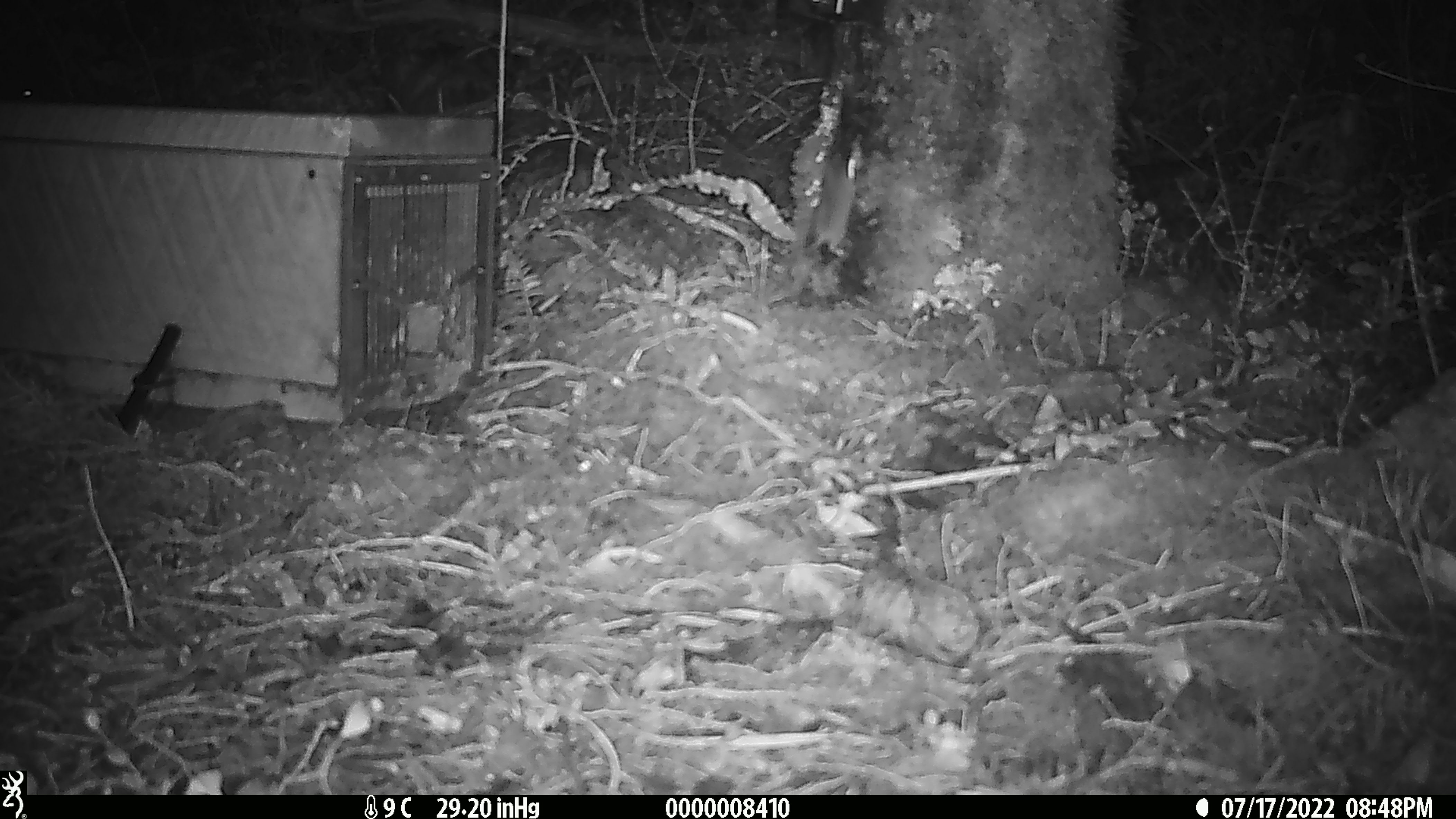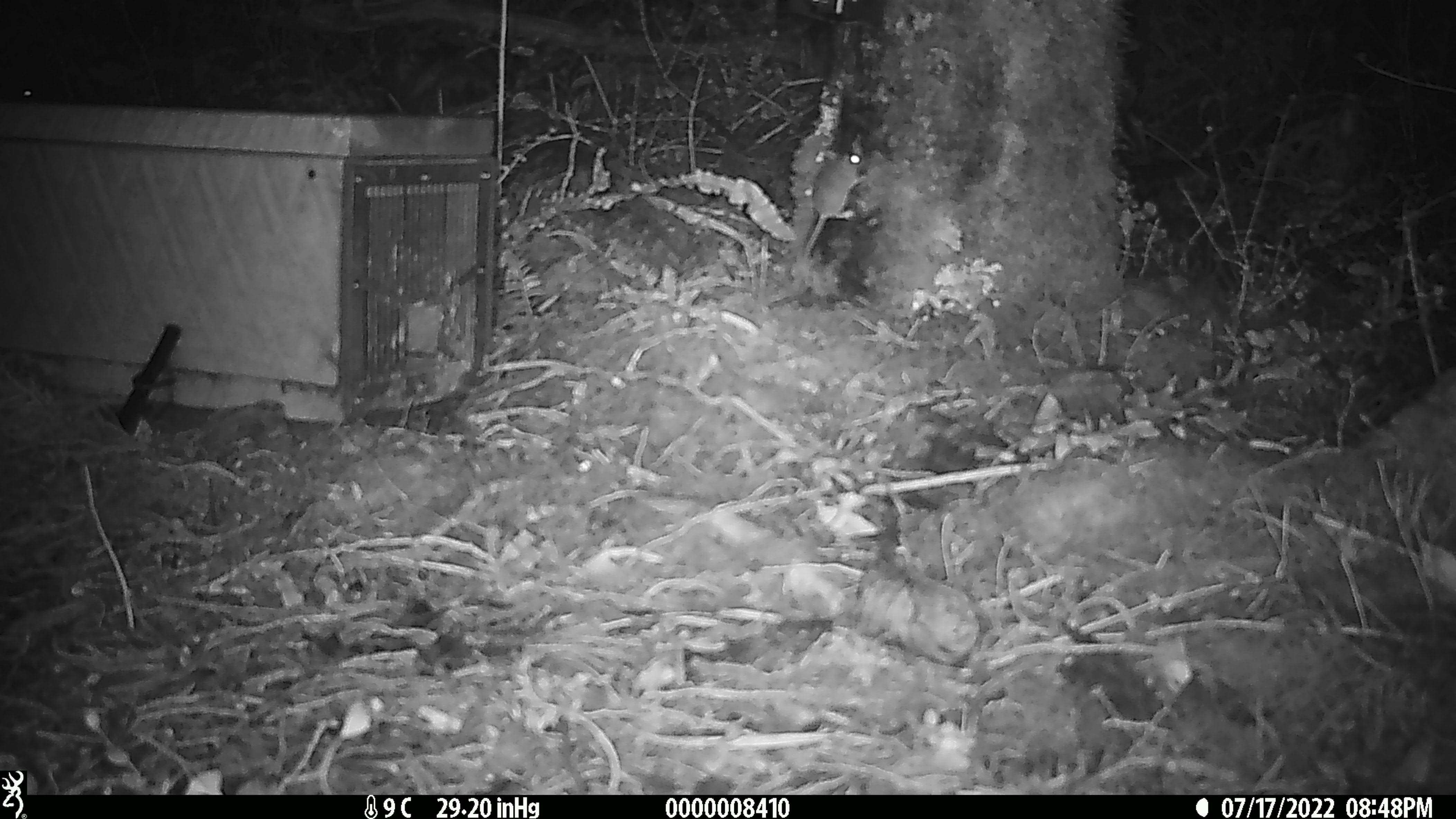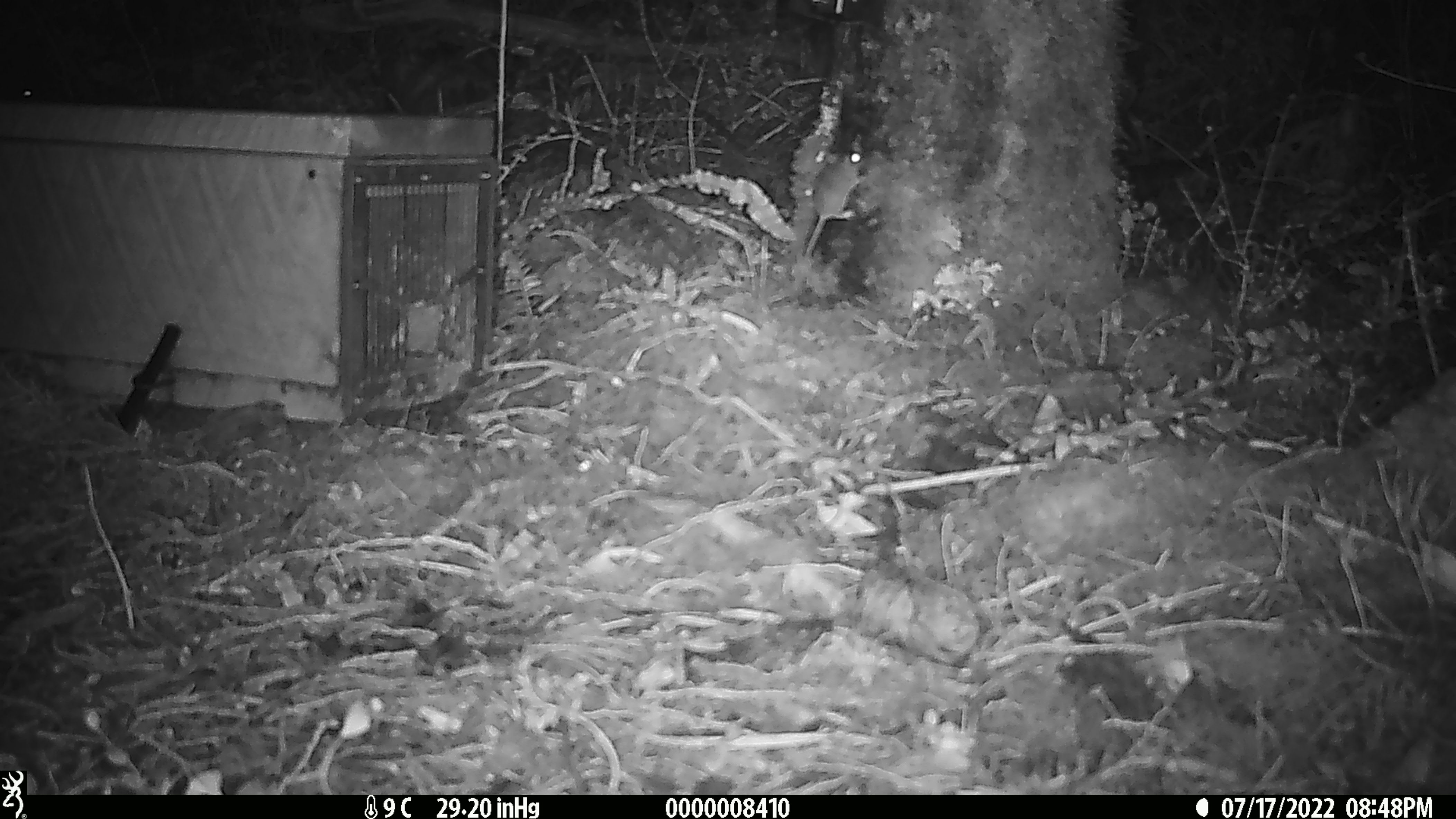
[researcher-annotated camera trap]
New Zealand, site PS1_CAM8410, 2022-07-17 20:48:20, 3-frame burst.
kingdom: Animalia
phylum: Chordata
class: Mammalia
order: Rodentia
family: Muridae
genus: Mus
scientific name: Mus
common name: mouse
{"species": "mouse (Mus)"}